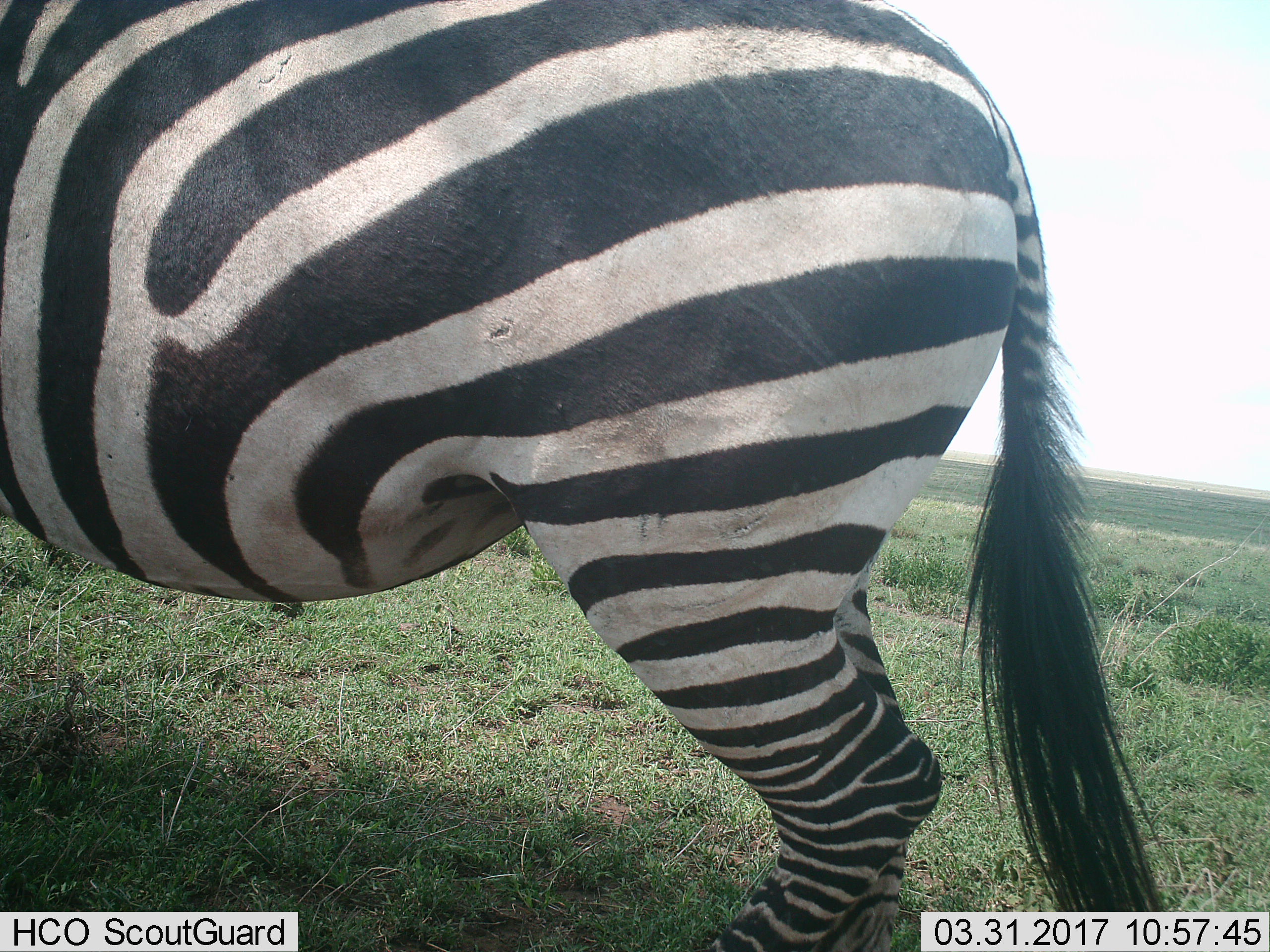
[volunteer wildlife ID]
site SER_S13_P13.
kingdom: Animalia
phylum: Chordata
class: Mammalia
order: Perissodactyla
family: Equidae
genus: Equus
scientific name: Equus quagga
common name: plains zebra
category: zebraplains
Zebraplains (plains zebra) (Equus quagga), count 1. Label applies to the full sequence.